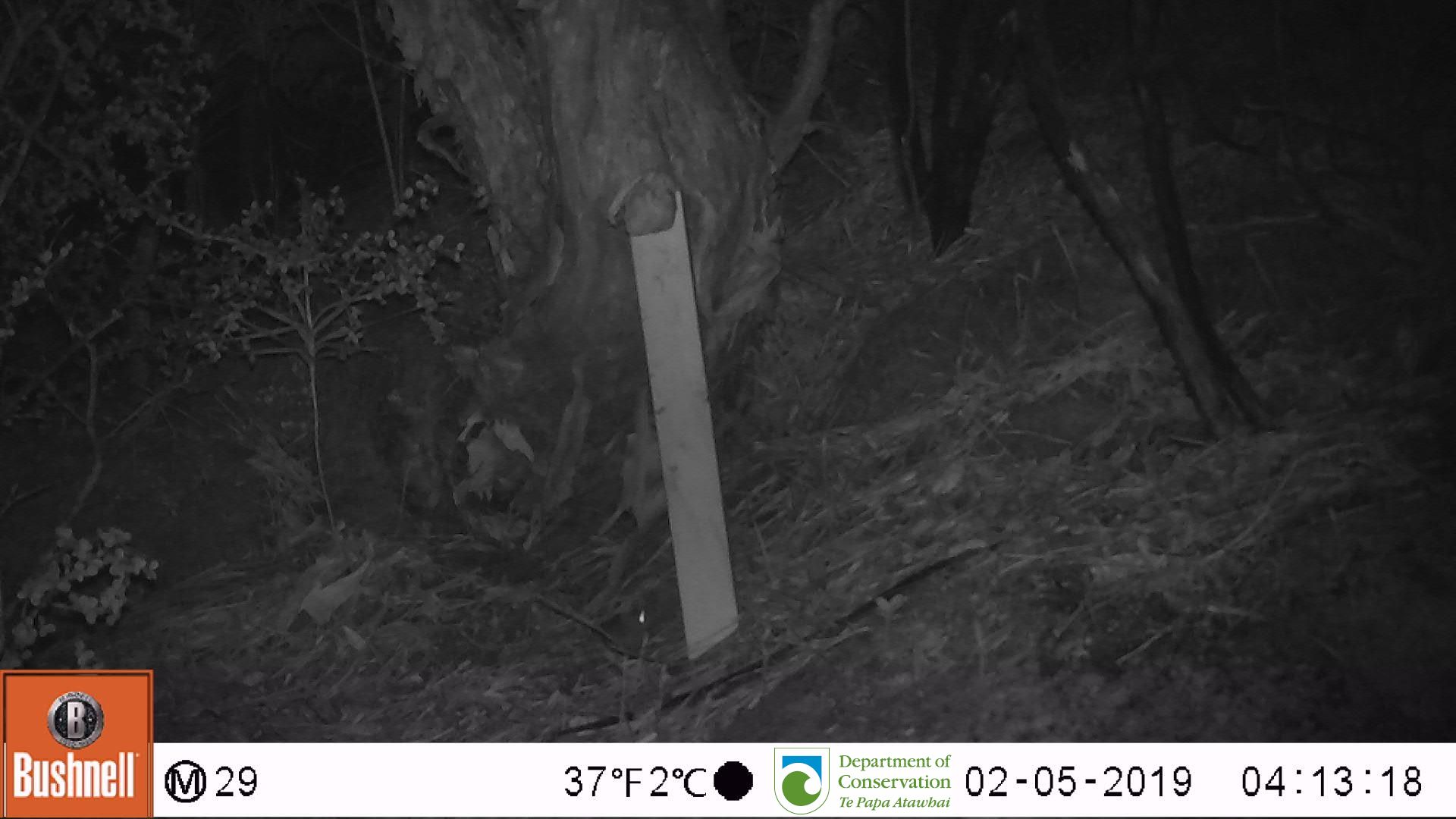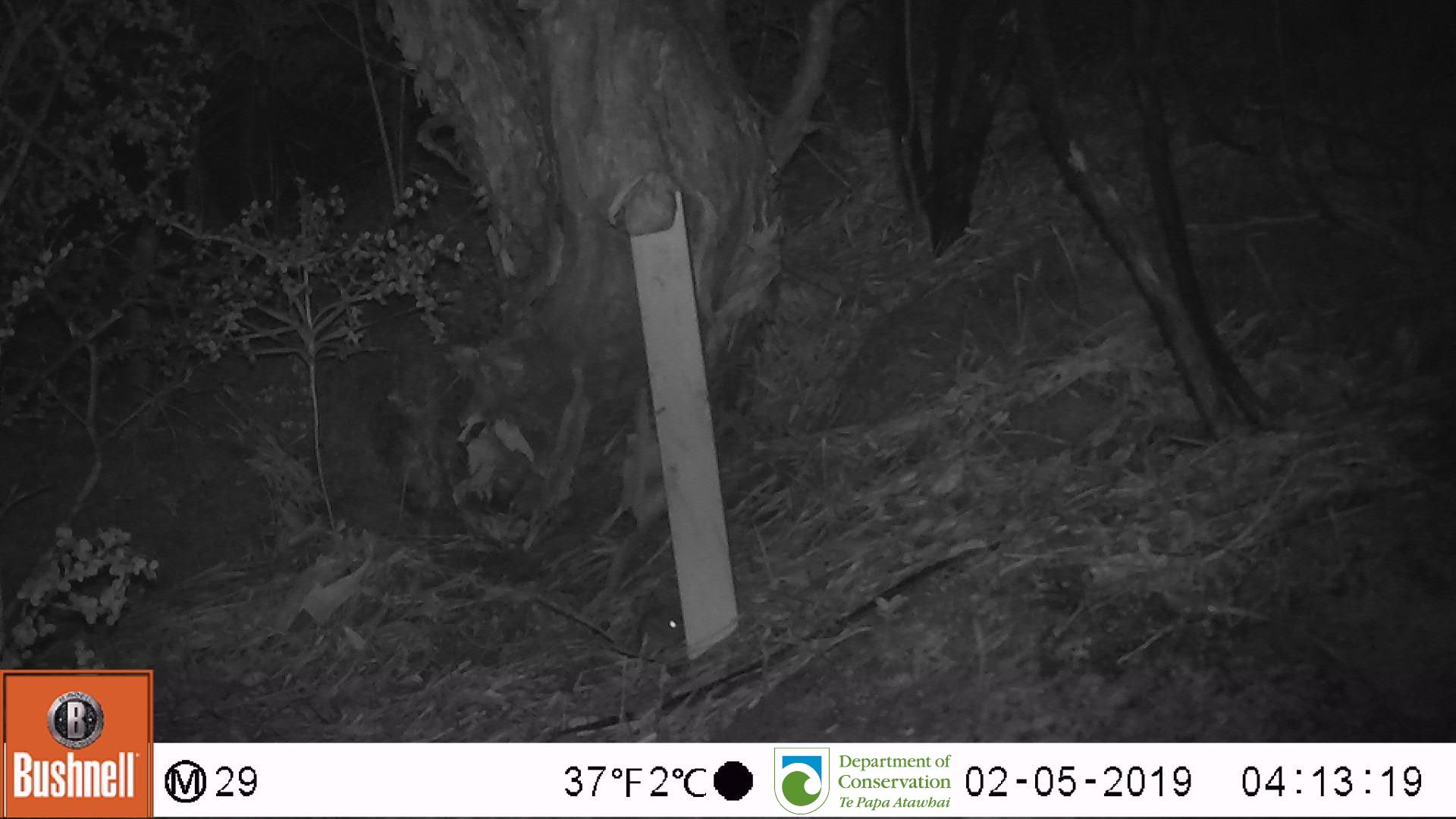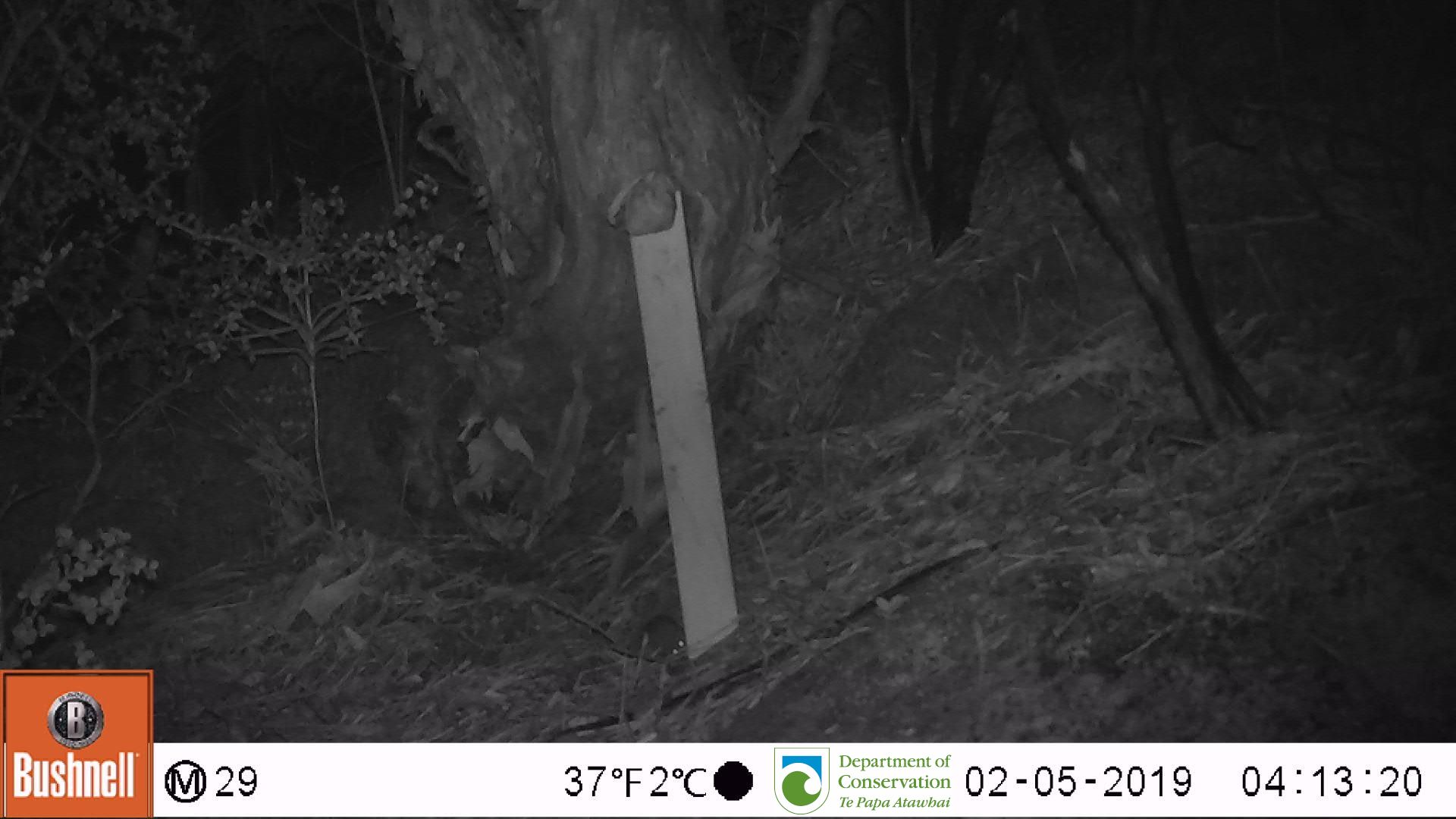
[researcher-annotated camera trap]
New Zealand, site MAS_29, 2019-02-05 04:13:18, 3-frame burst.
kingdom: Animalia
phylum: Chordata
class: Mammalia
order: Rodentia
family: Muridae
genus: Mus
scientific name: Mus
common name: mouse